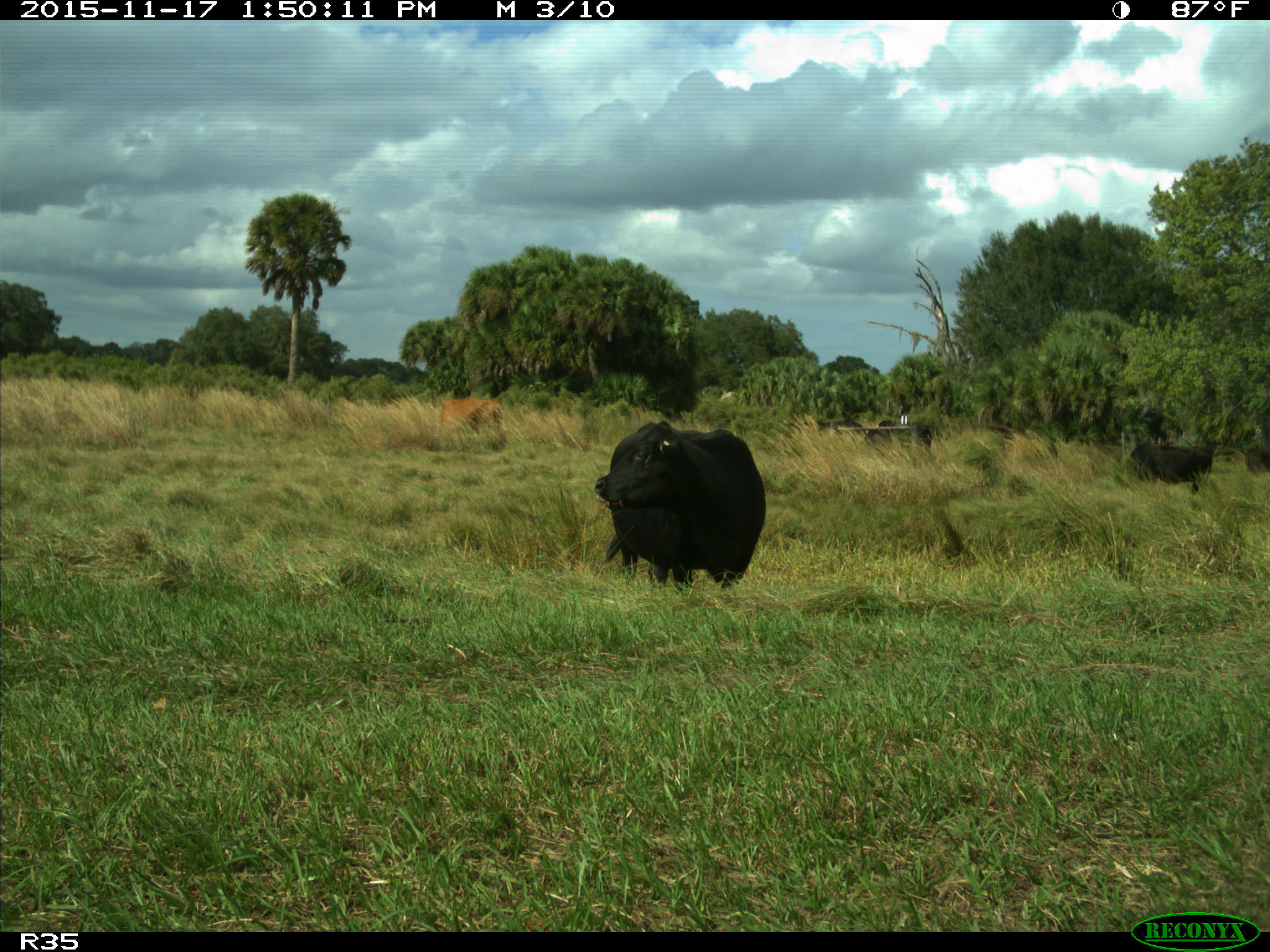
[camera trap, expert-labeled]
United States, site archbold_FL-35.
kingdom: Animalia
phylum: Chordata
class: Mammalia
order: Artiodactyla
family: Bovidae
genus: Bos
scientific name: Bos taurus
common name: domestic cow